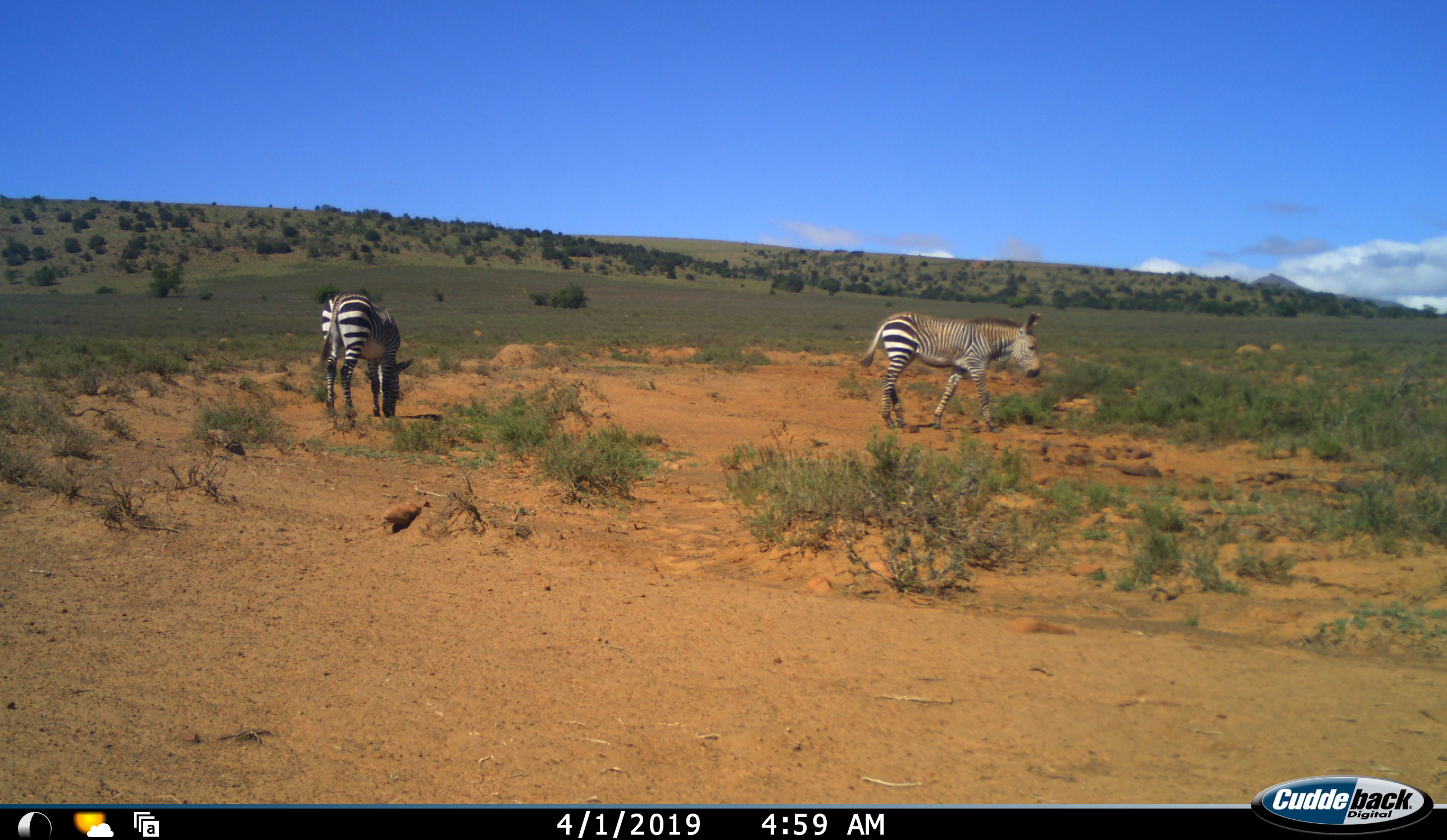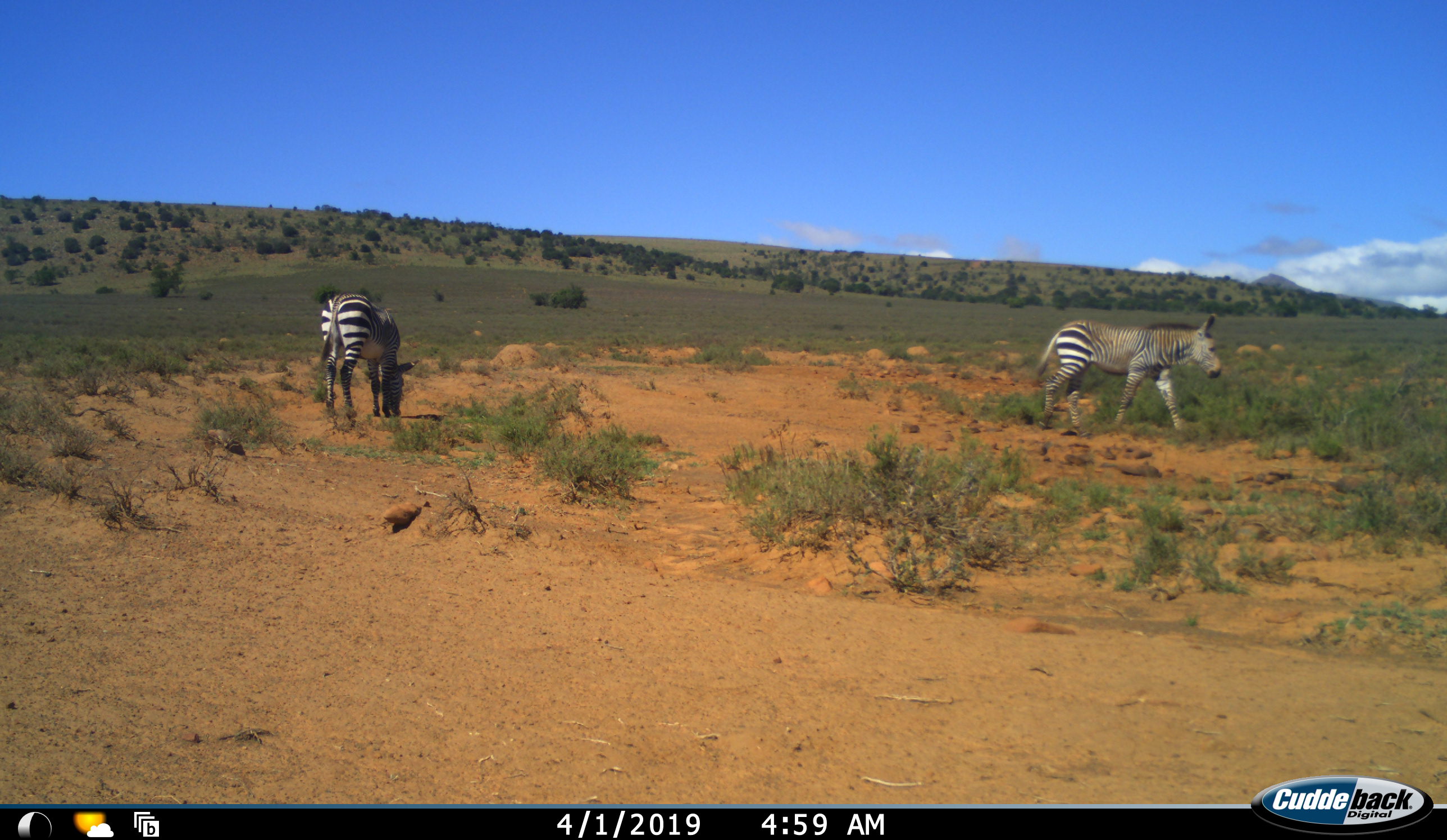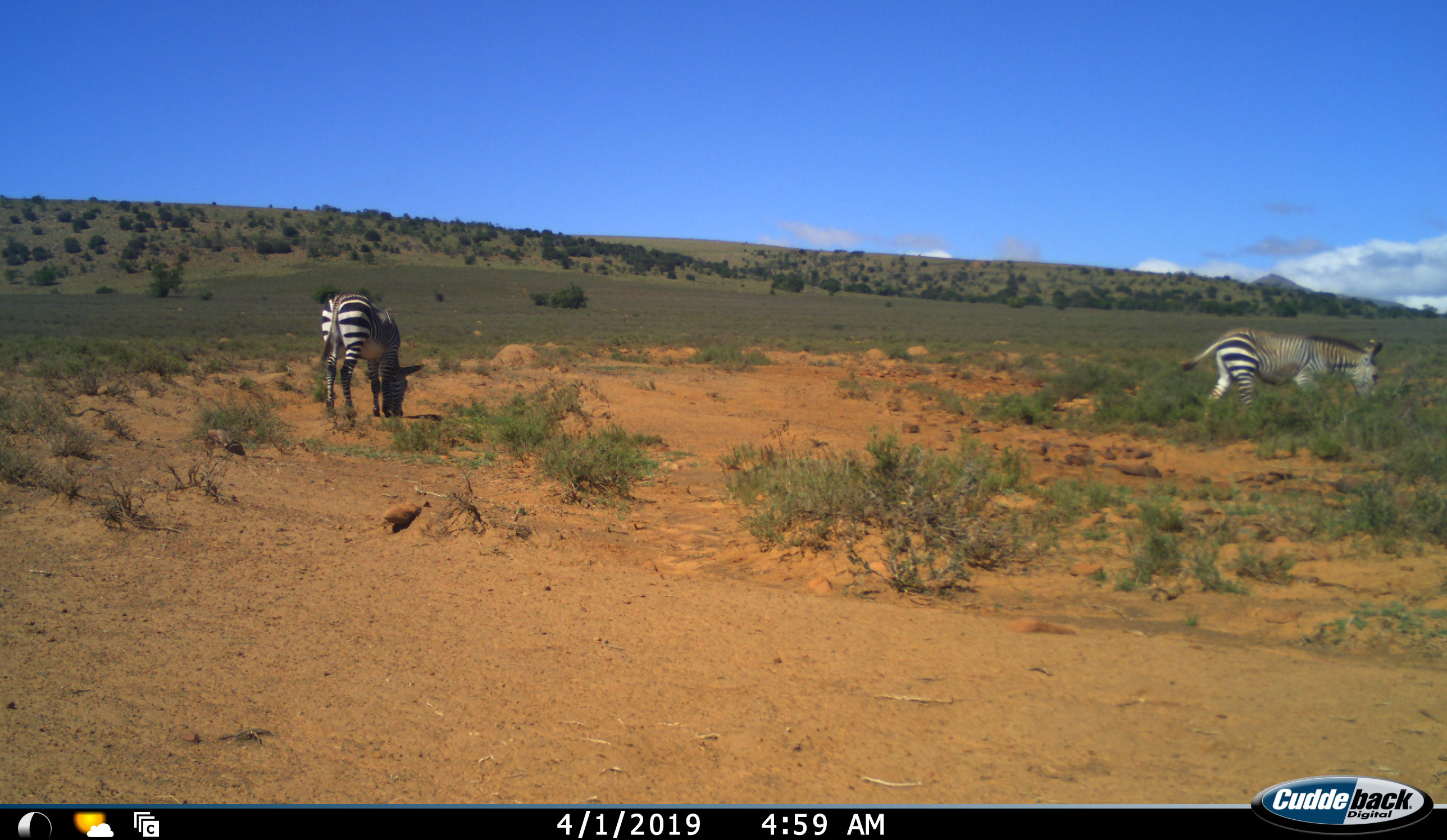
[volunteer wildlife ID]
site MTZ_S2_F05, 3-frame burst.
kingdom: Animalia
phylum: Chordata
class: Mammalia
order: Perissodactyla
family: Equidae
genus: Equus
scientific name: Equus zebra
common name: mountain zebra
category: zebramountain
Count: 2.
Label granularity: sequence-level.